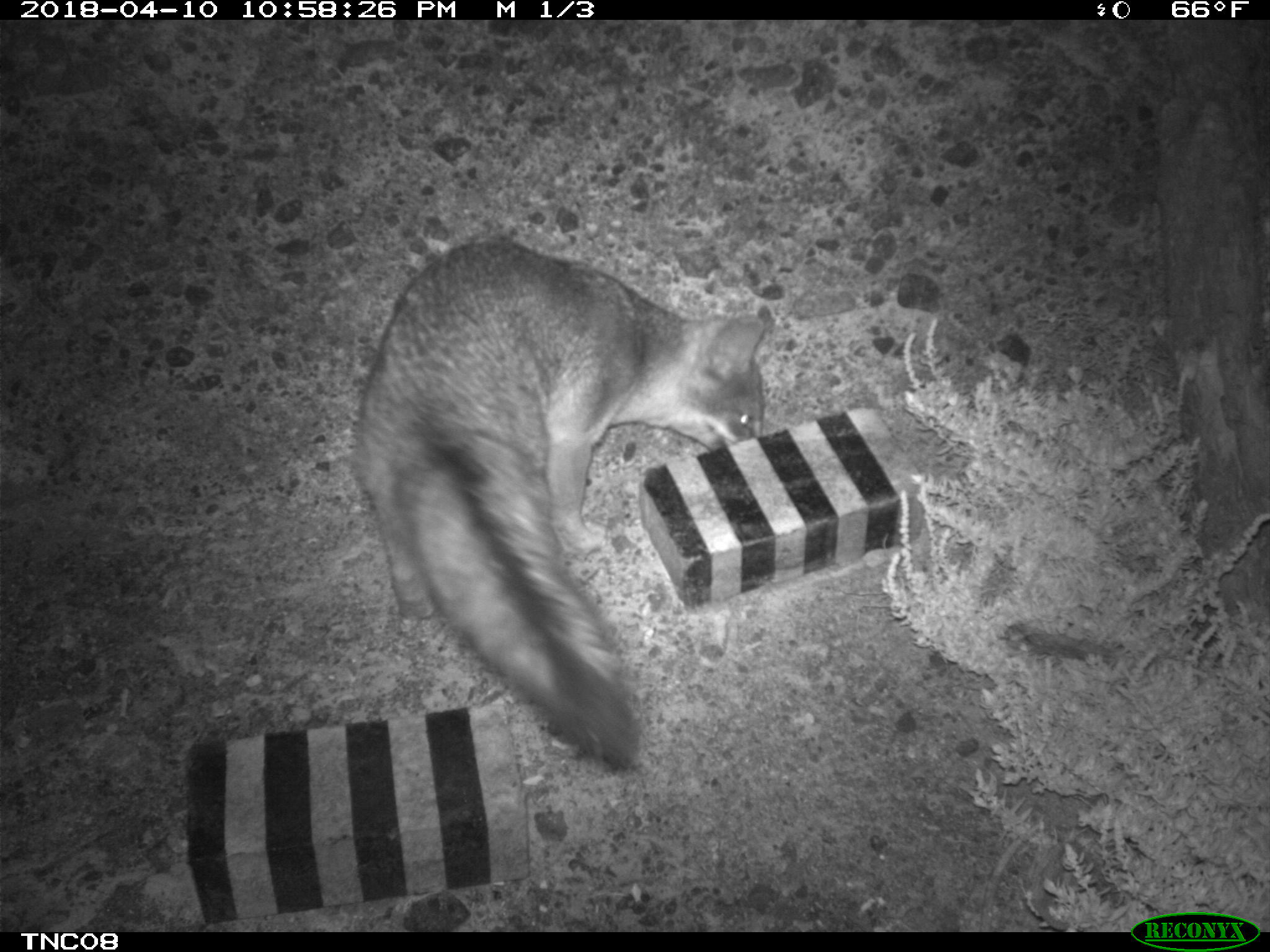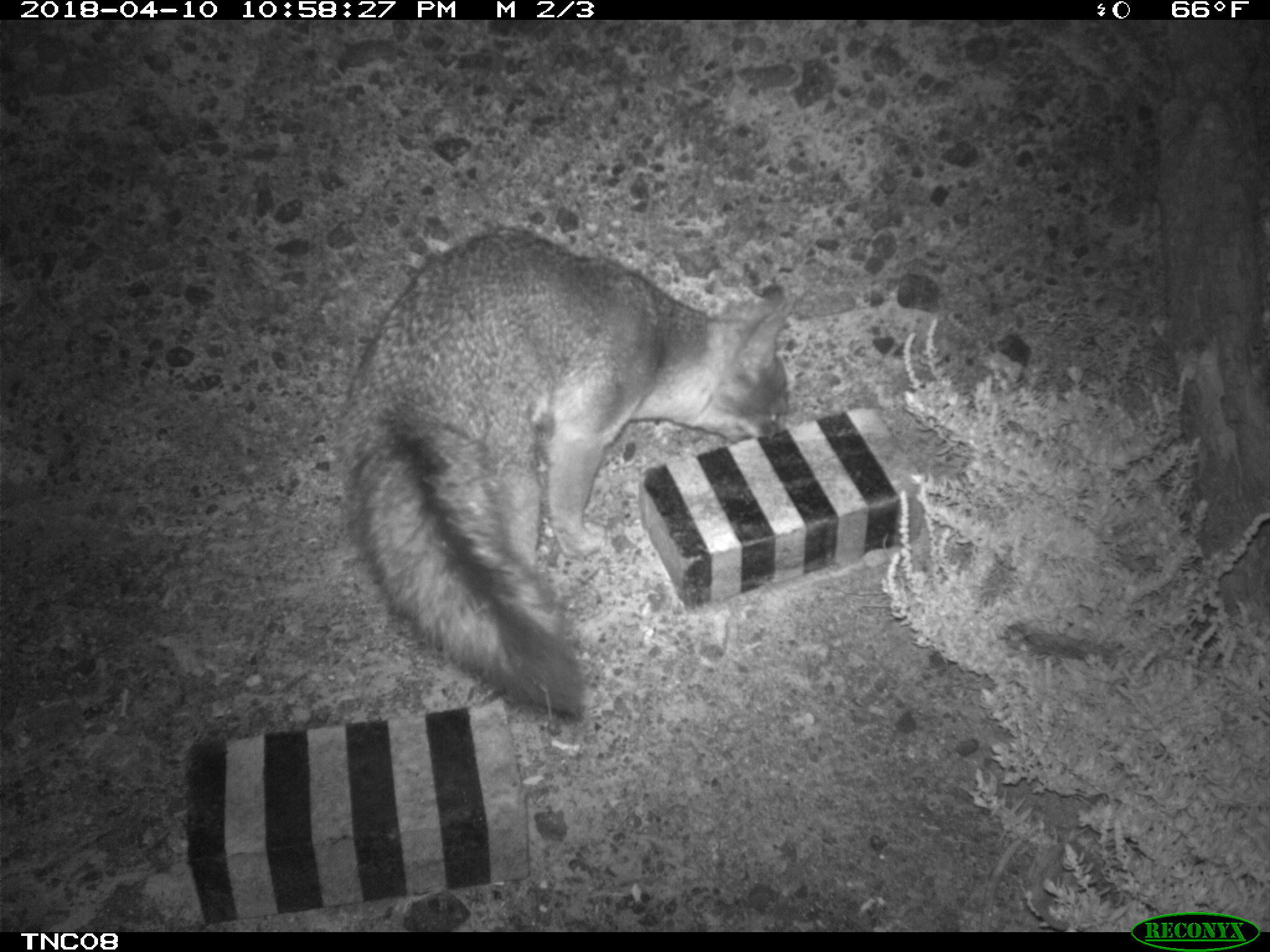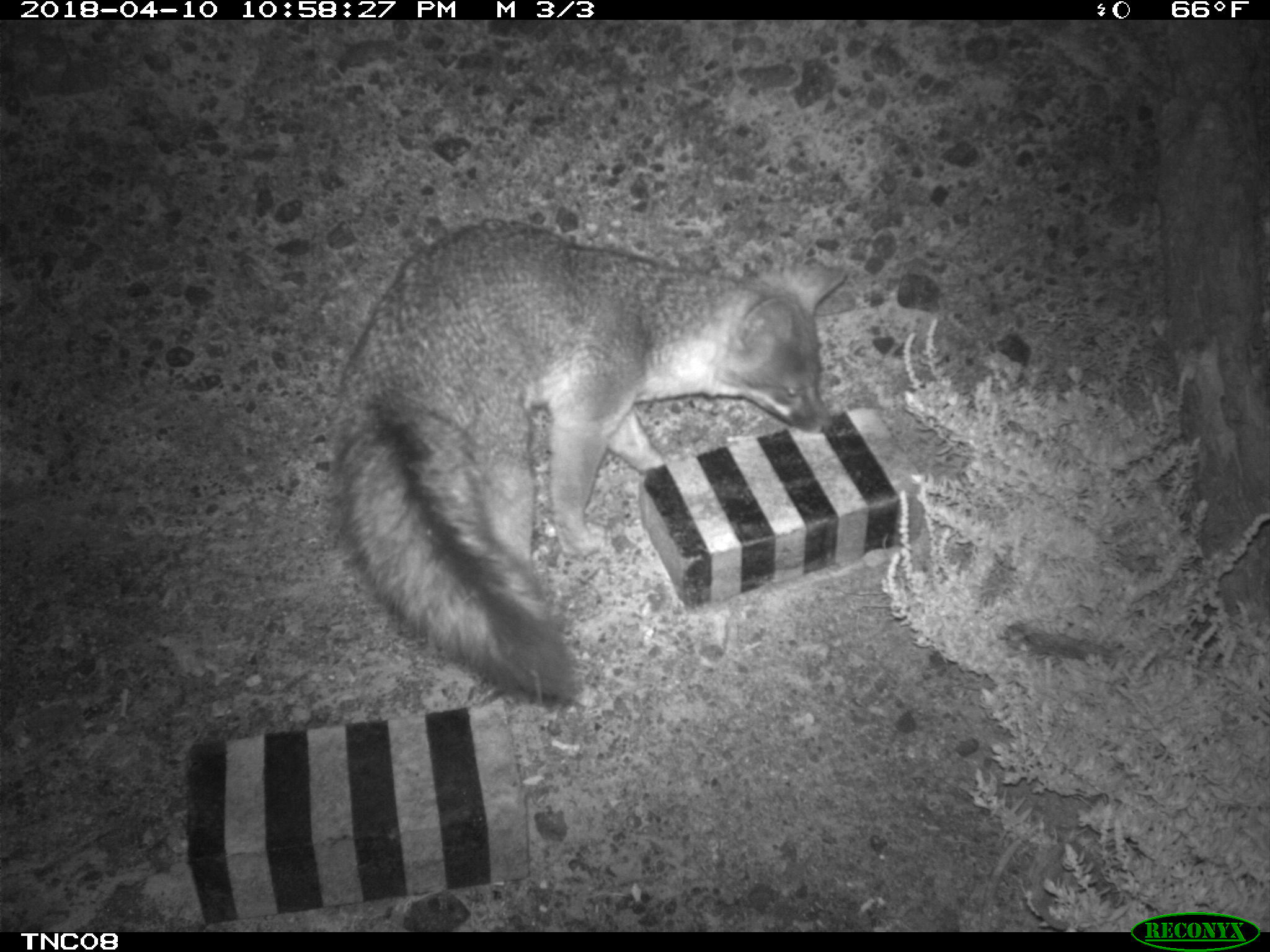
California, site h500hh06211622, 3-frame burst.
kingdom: Animalia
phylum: Chordata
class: Mammalia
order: Carnivora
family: Canidae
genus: Urocyon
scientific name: Urocyon littoralis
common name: island fox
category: fox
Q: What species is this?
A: Fox (island fox) (Urocyon littoralis).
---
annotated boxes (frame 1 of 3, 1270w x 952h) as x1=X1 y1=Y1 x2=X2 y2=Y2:
fox: x1=352 y1=240 x2=765 y2=762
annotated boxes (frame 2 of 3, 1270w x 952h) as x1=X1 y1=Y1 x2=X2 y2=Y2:
fox: x1=335 y1=227 x2=794 y2=722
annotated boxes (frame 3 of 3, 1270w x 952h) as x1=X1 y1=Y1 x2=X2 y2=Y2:
fox: x1=322 y1=214 x2=848 y2=699